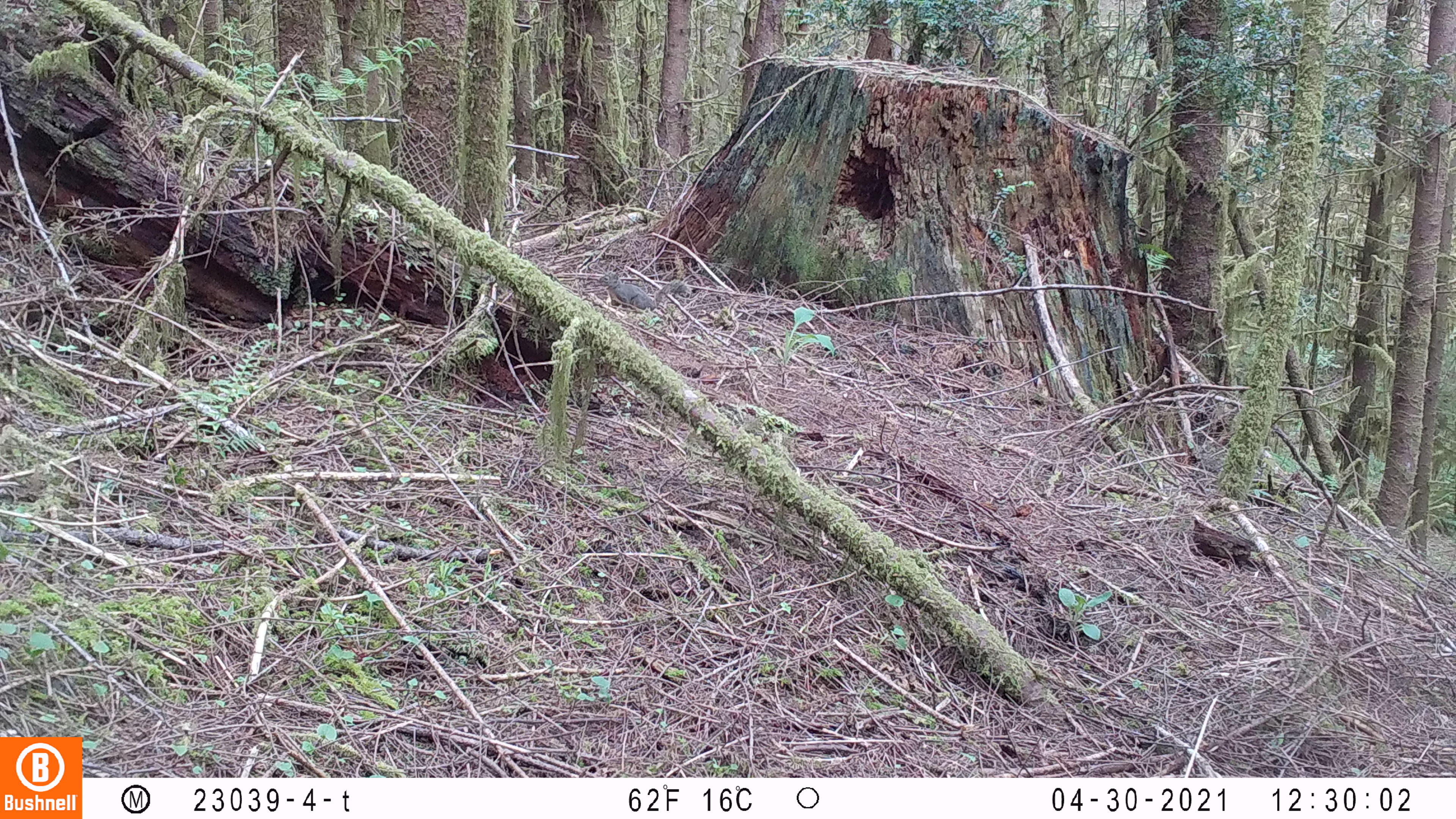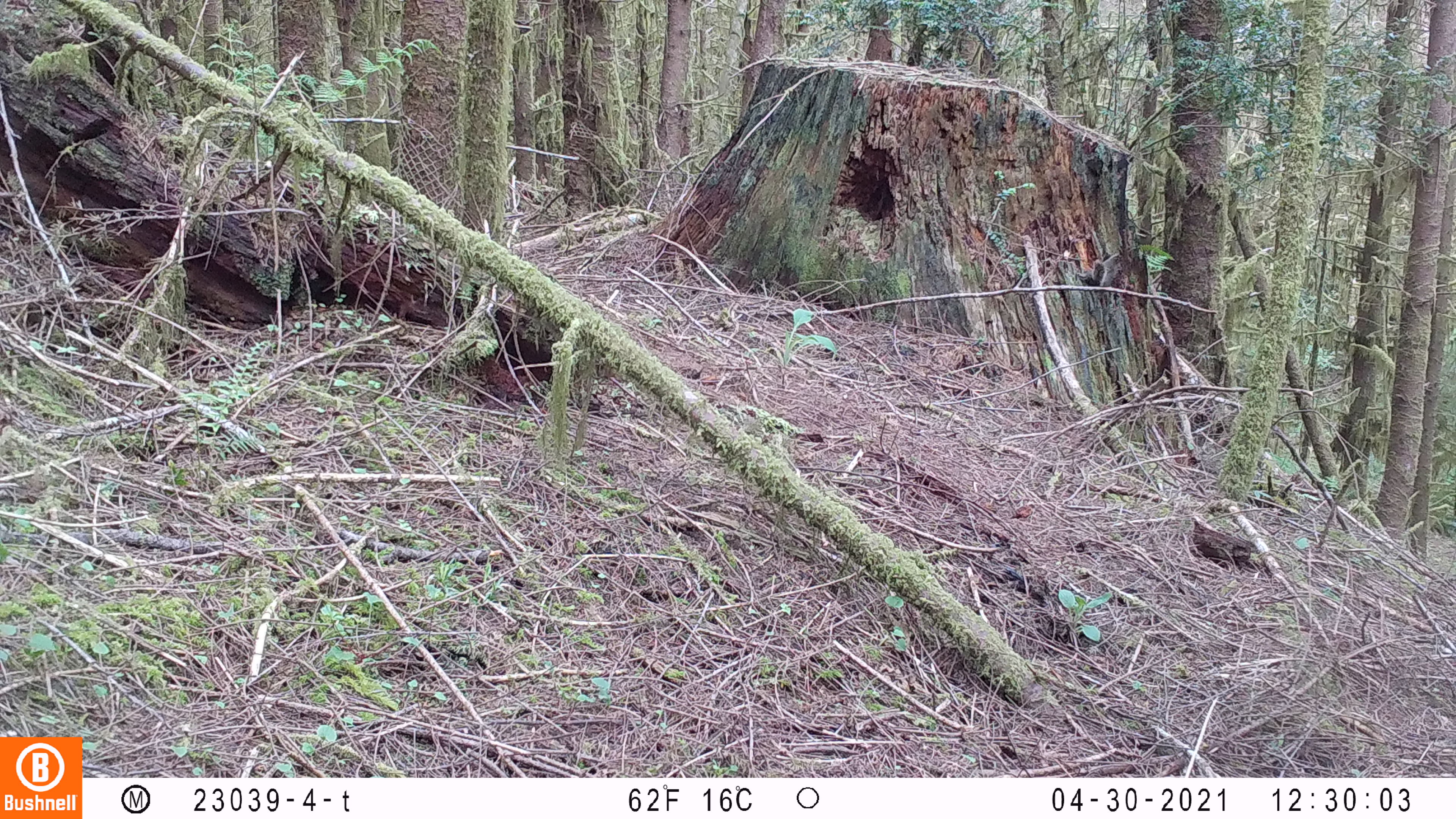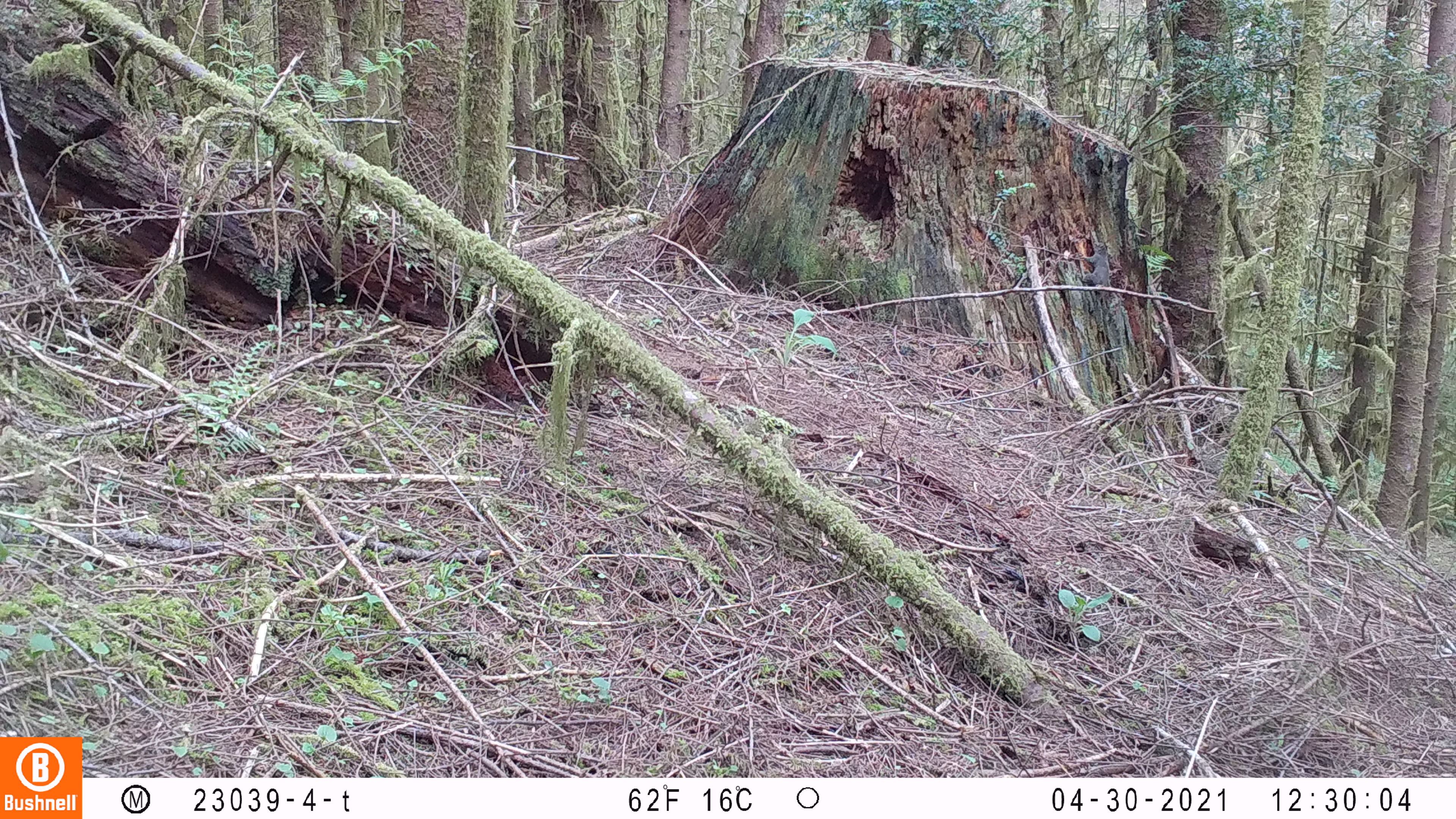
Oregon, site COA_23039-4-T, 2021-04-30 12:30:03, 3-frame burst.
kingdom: Animalia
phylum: Chordata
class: Mammalia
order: Rodentia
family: Sciuridae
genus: Tamiasciurus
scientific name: Tamiasciurus douglasii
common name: douglas squirrel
Douglas squirrel (Tamiasciurus douglasii).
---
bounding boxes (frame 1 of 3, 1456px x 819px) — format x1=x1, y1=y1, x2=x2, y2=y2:
douglas squirrel: x1=586, y1=256, x2=699, y2=331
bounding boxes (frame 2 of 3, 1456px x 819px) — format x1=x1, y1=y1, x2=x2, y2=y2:
douglas squirrel: x1=1055, y1=234, x2=1169, y2=305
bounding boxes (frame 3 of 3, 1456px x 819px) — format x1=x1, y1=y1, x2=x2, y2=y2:
douglas squirrel: x1=1056, y1=222, x2=1150, y2=329